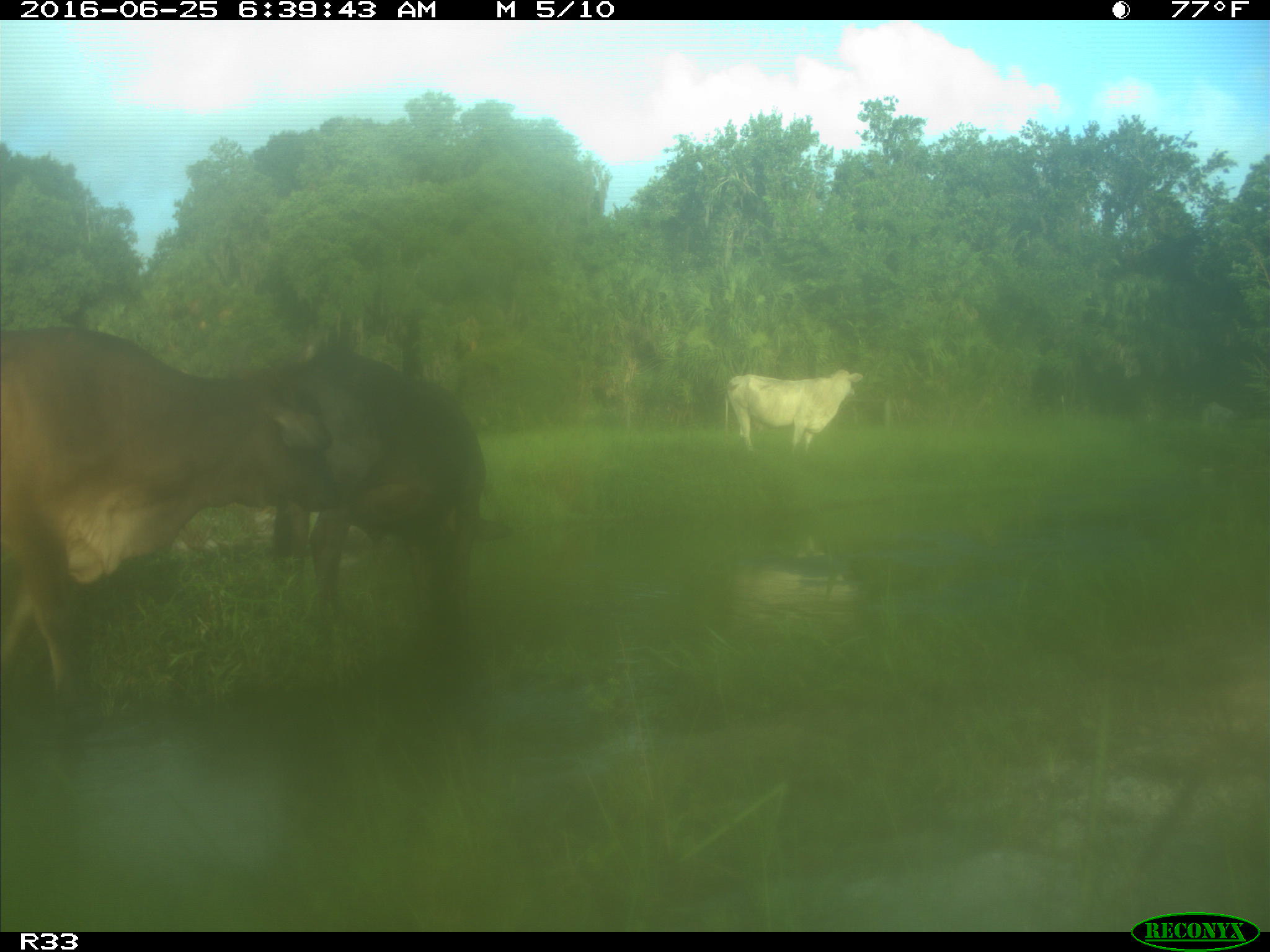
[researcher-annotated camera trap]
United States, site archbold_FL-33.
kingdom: Animalia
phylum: Chordata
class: Mammalia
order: Artiodactyla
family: Bovidae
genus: Bos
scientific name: Bos taurus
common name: domestic cow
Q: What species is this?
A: Bos taurus (domestic cow).